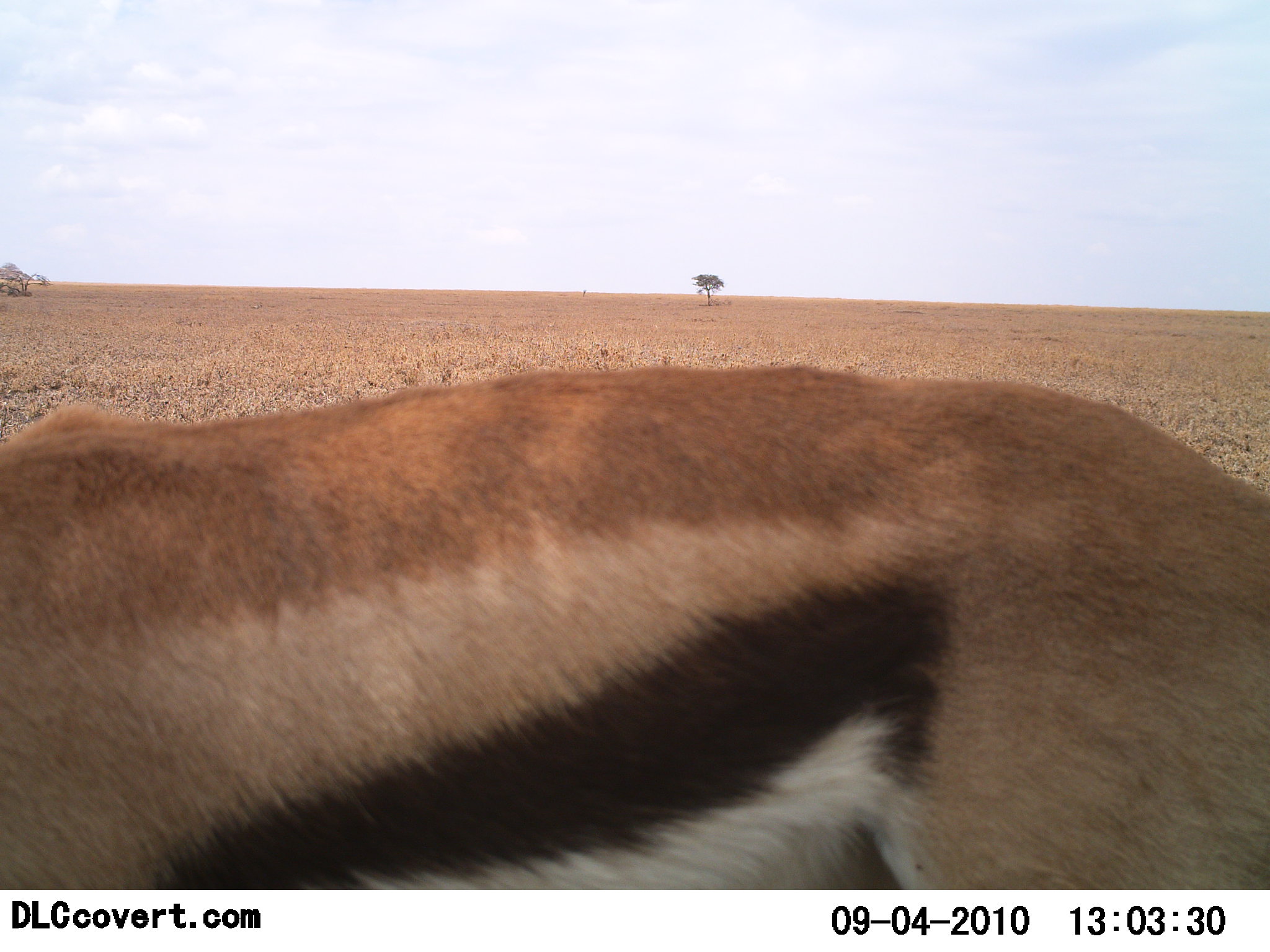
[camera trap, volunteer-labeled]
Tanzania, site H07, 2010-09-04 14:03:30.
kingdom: Animalia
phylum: Chordata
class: Mammalia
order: Artiodactyla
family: Bovidae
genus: Eudorcas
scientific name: Eudorcas thomsonii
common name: thomson's gazelle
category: gazellethomsons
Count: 1.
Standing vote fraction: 91%.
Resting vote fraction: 0%.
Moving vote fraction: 5%.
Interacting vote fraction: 0%.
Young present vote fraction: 0%.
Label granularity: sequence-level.